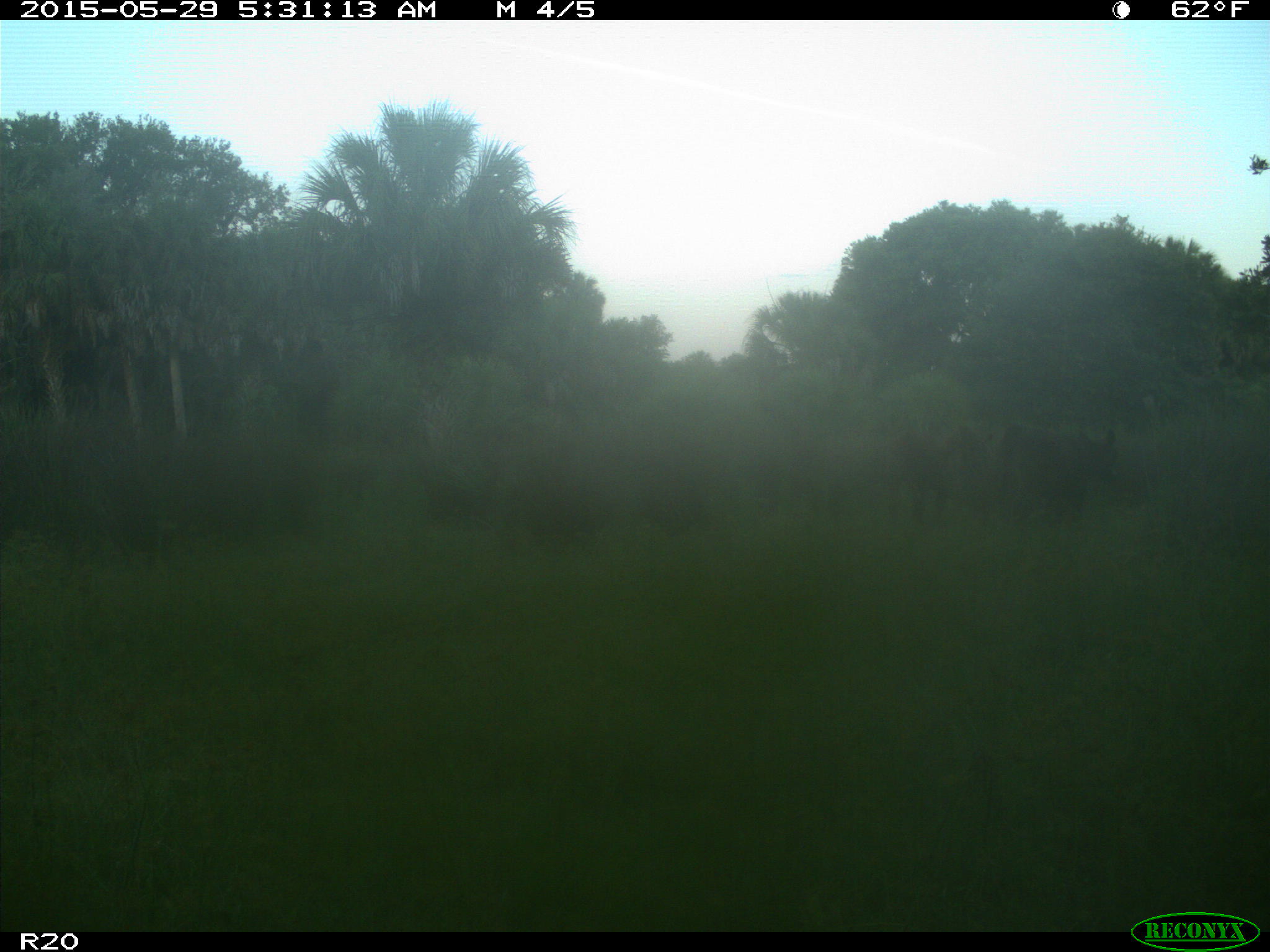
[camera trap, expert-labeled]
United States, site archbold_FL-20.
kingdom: Animalia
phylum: Chordata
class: Mammalia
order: Artiodactyla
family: Bovidae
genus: Bos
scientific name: Bos taurus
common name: domestic cow